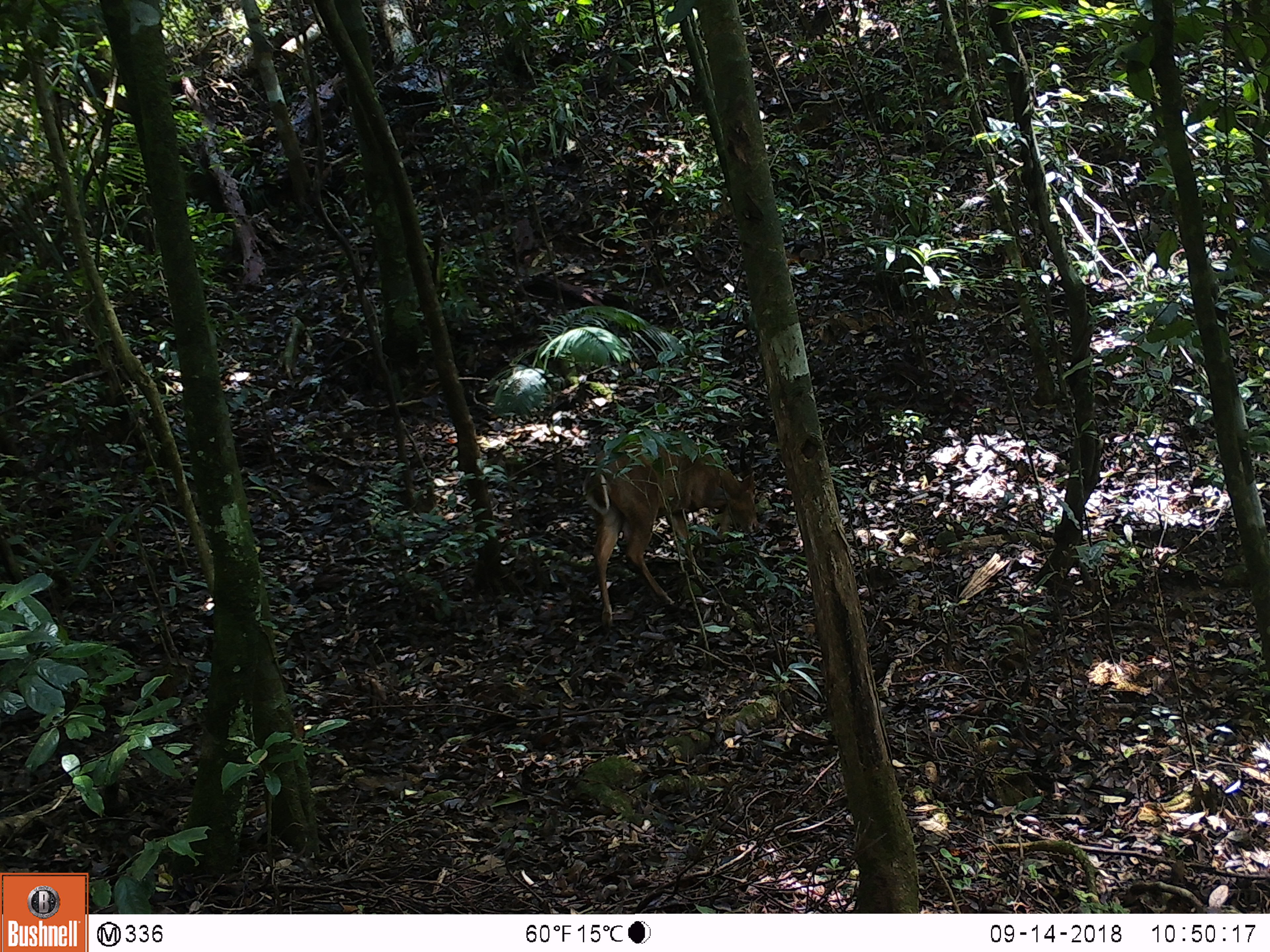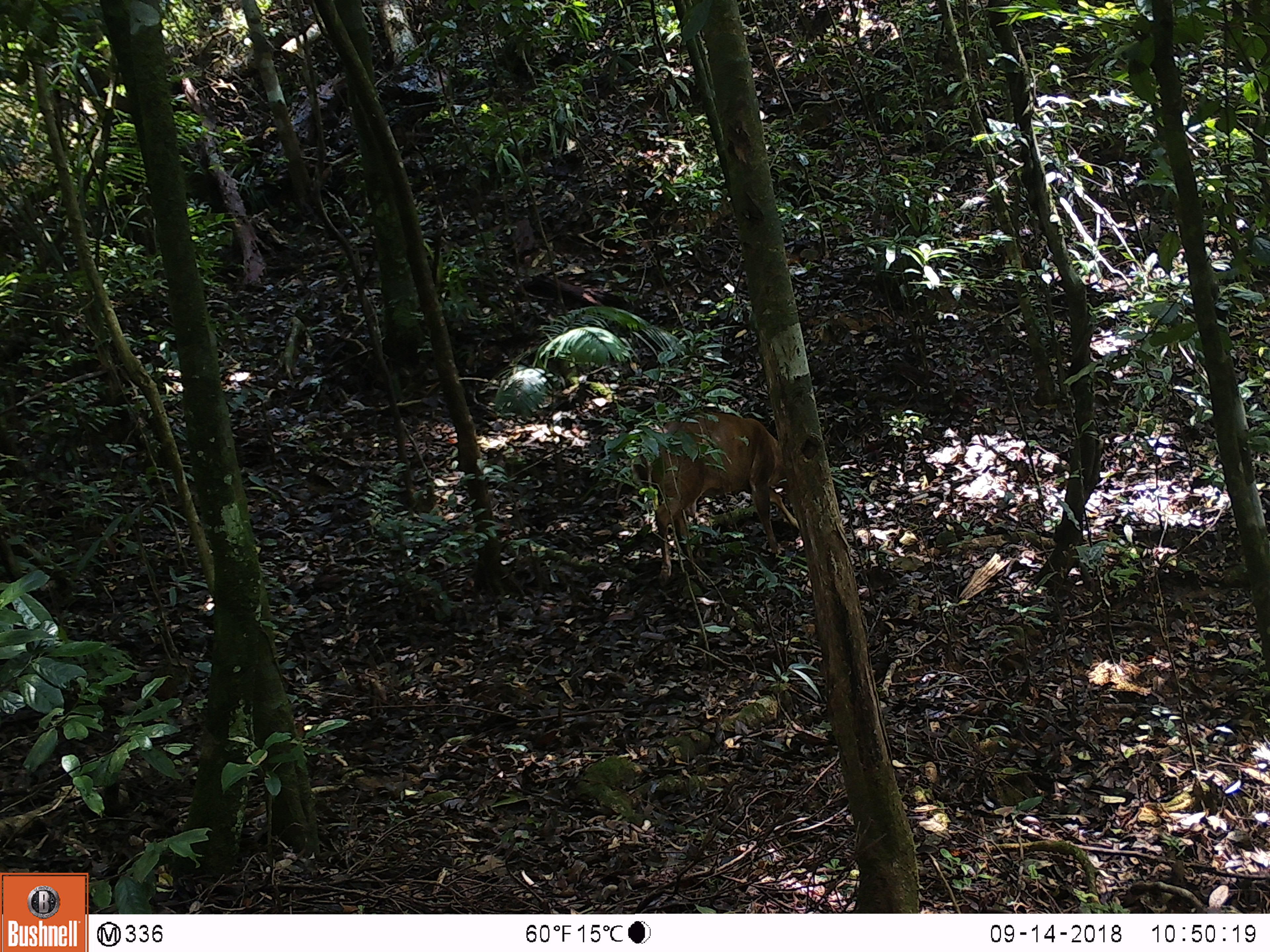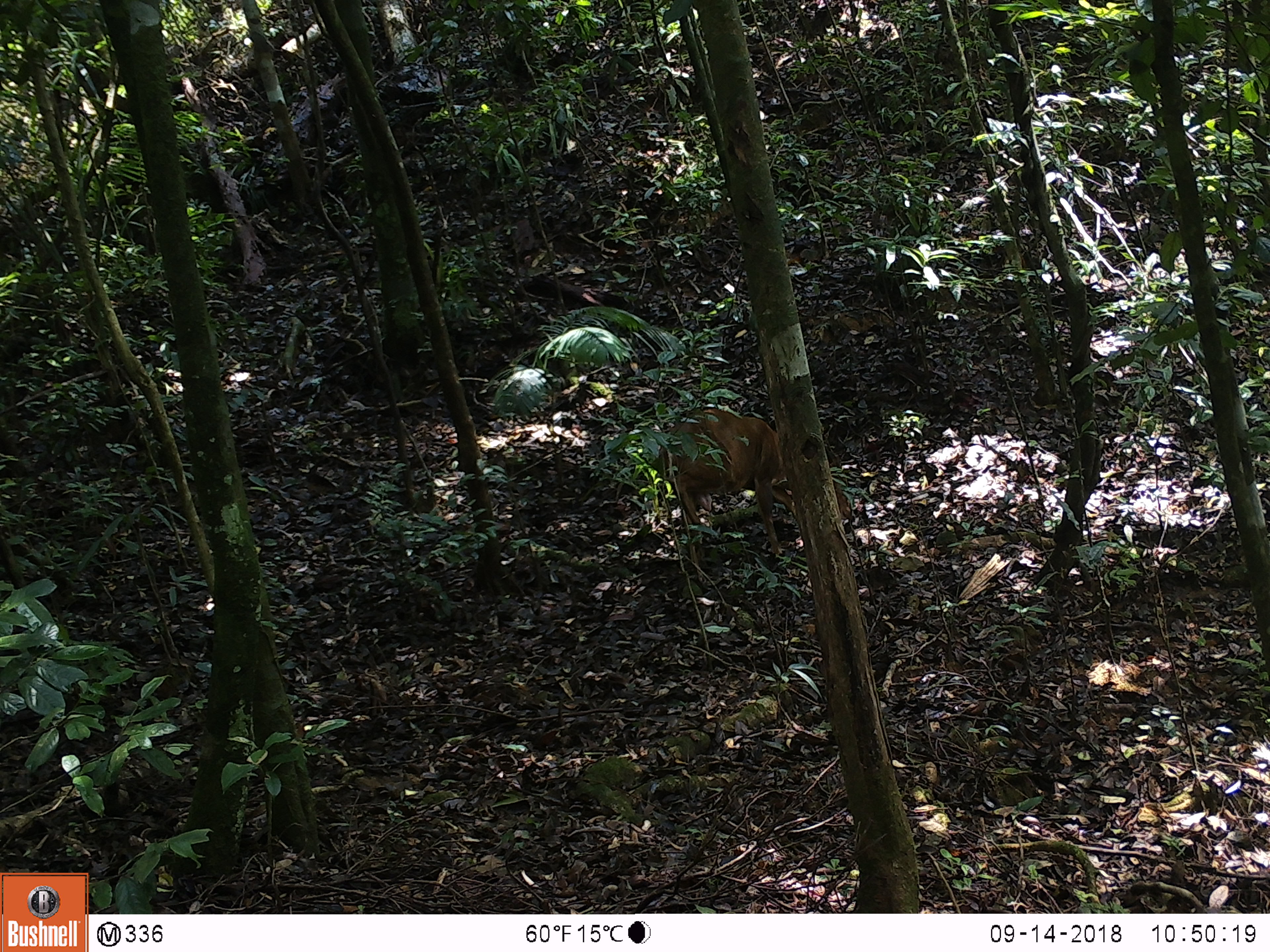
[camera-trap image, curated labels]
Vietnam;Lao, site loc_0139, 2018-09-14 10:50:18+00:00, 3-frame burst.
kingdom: Animalia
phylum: Chordata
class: Mammalia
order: Artiodactyla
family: Cervidae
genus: Muntiacus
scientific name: Muntiacus vuquangensis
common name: large-antlered muntjac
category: large antlered muntjac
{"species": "large antlered muntjac (large-antlered muntjac) (Muntiacus vuquangensis)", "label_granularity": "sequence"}